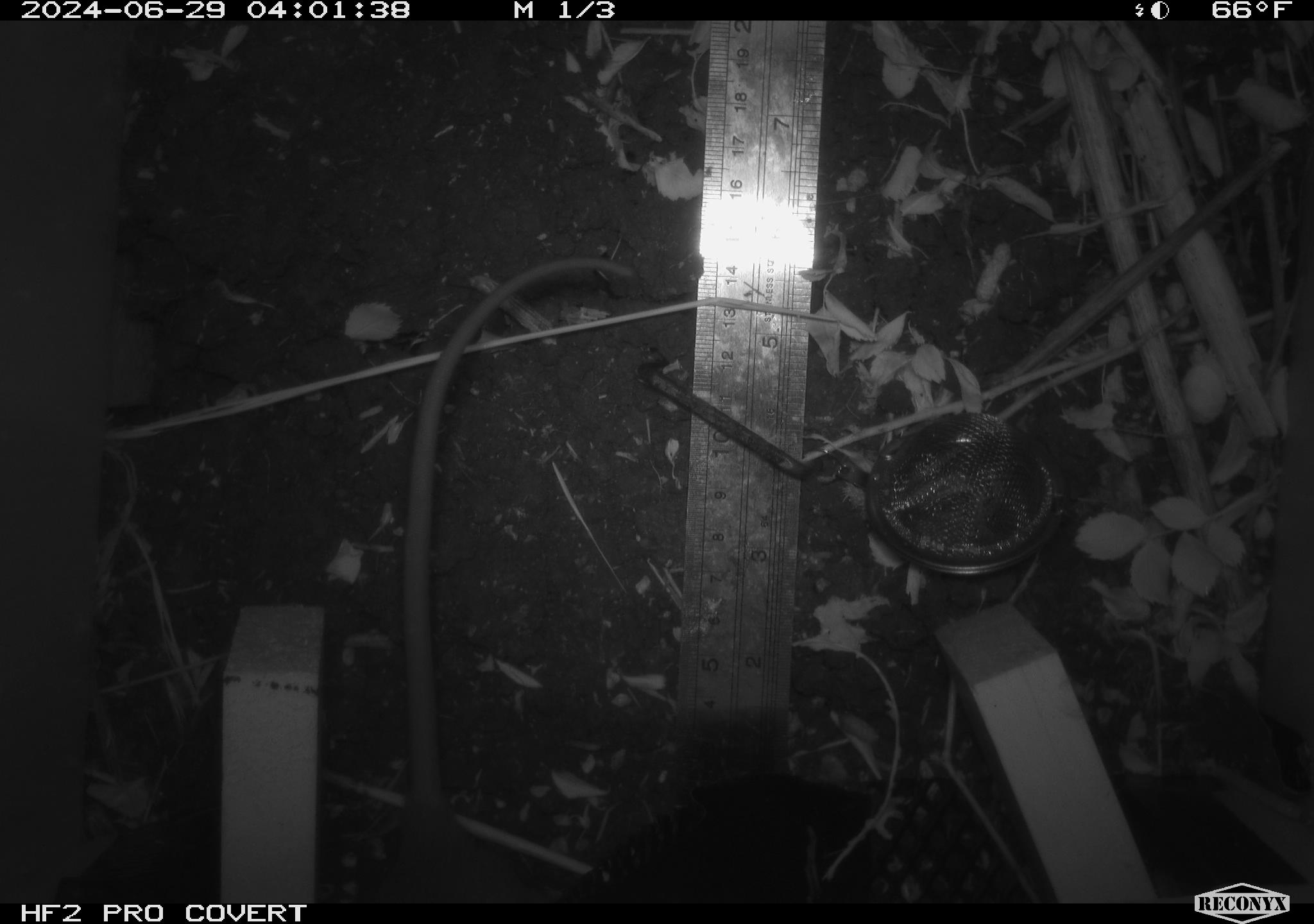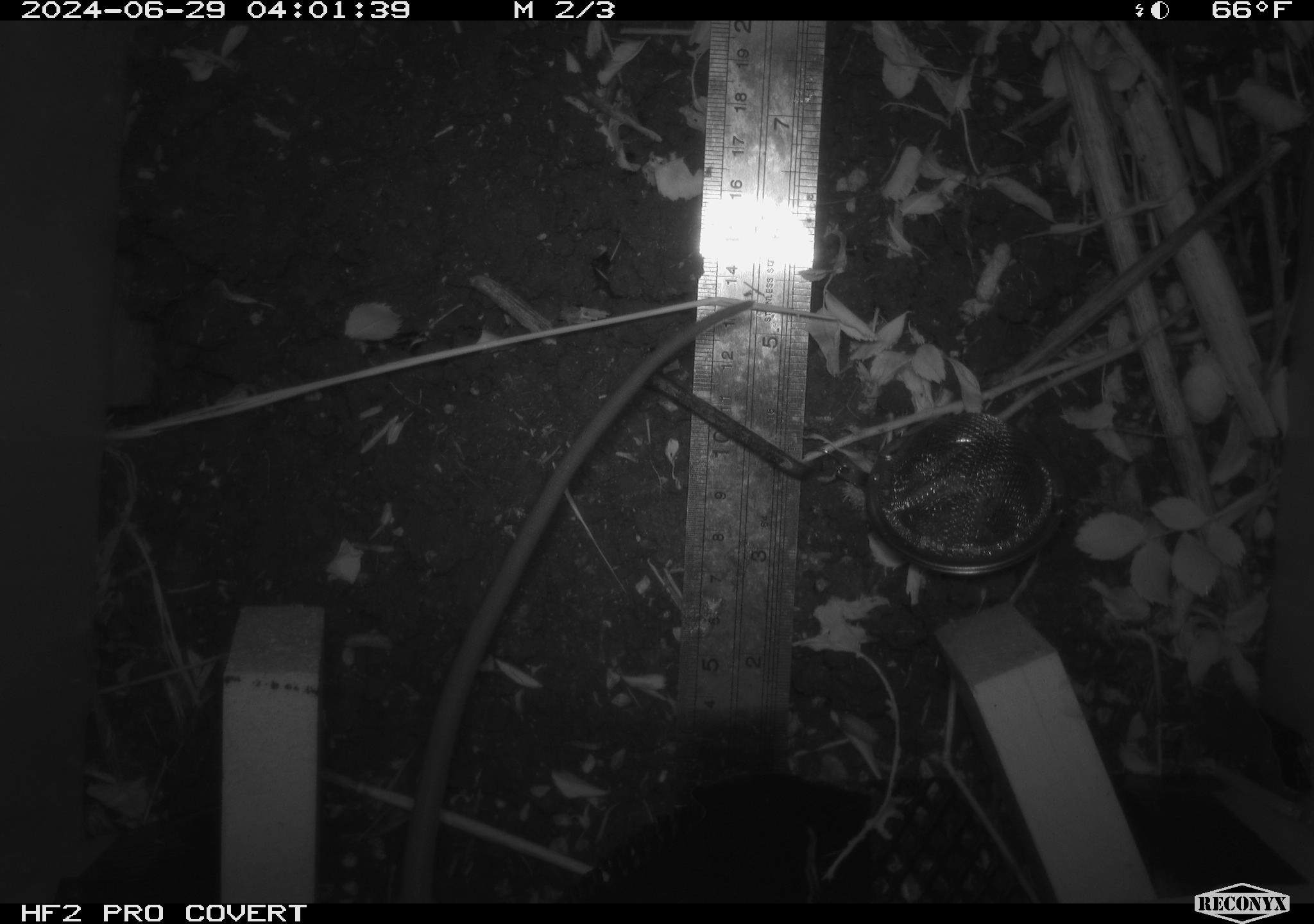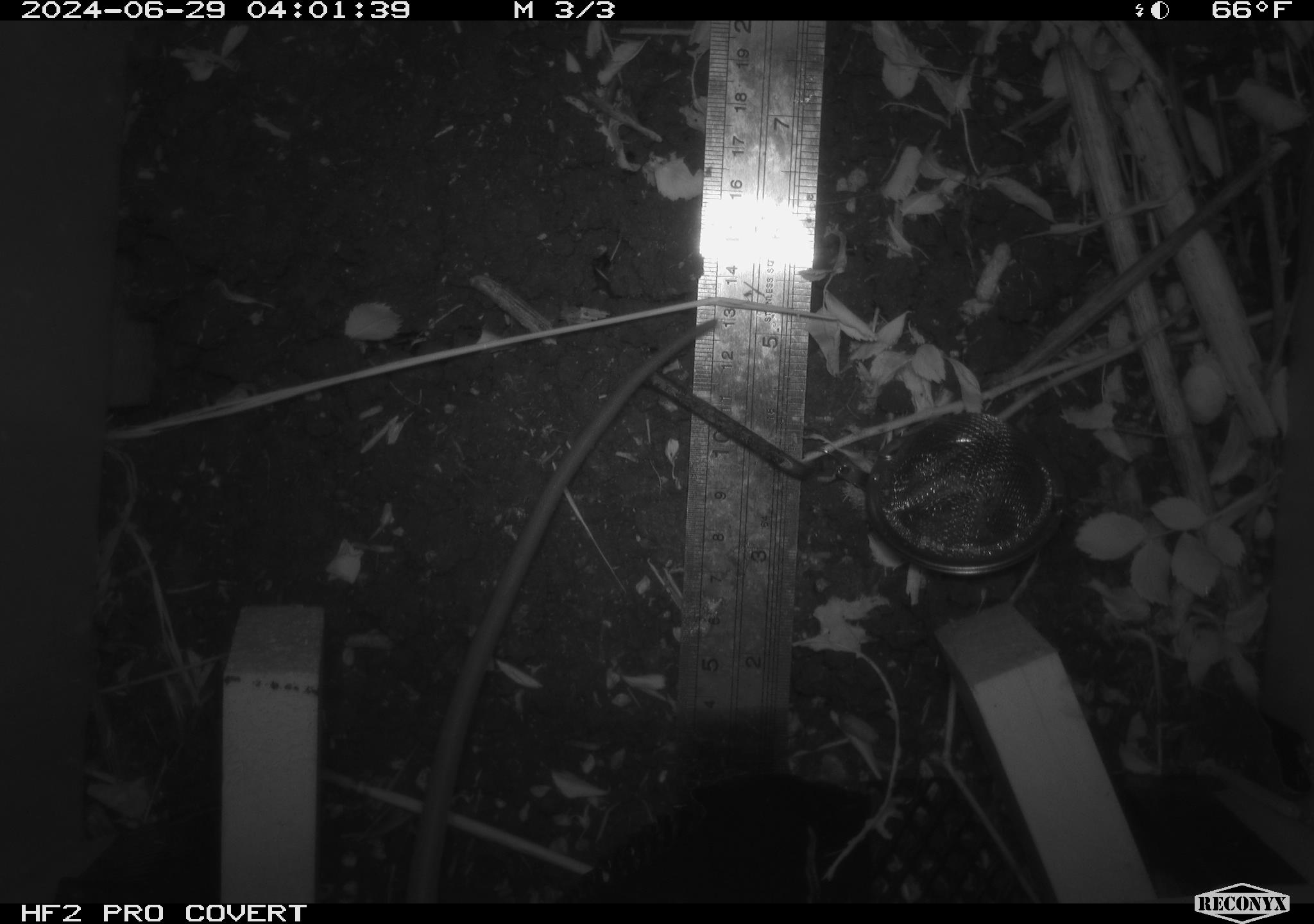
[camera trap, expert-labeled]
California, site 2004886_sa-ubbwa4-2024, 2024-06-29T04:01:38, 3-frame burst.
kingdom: Animalia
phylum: Chordata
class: Mammalia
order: Rodentia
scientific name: Rodentia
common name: woodrat or rat or mouse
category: woodrat or rat or mouse species